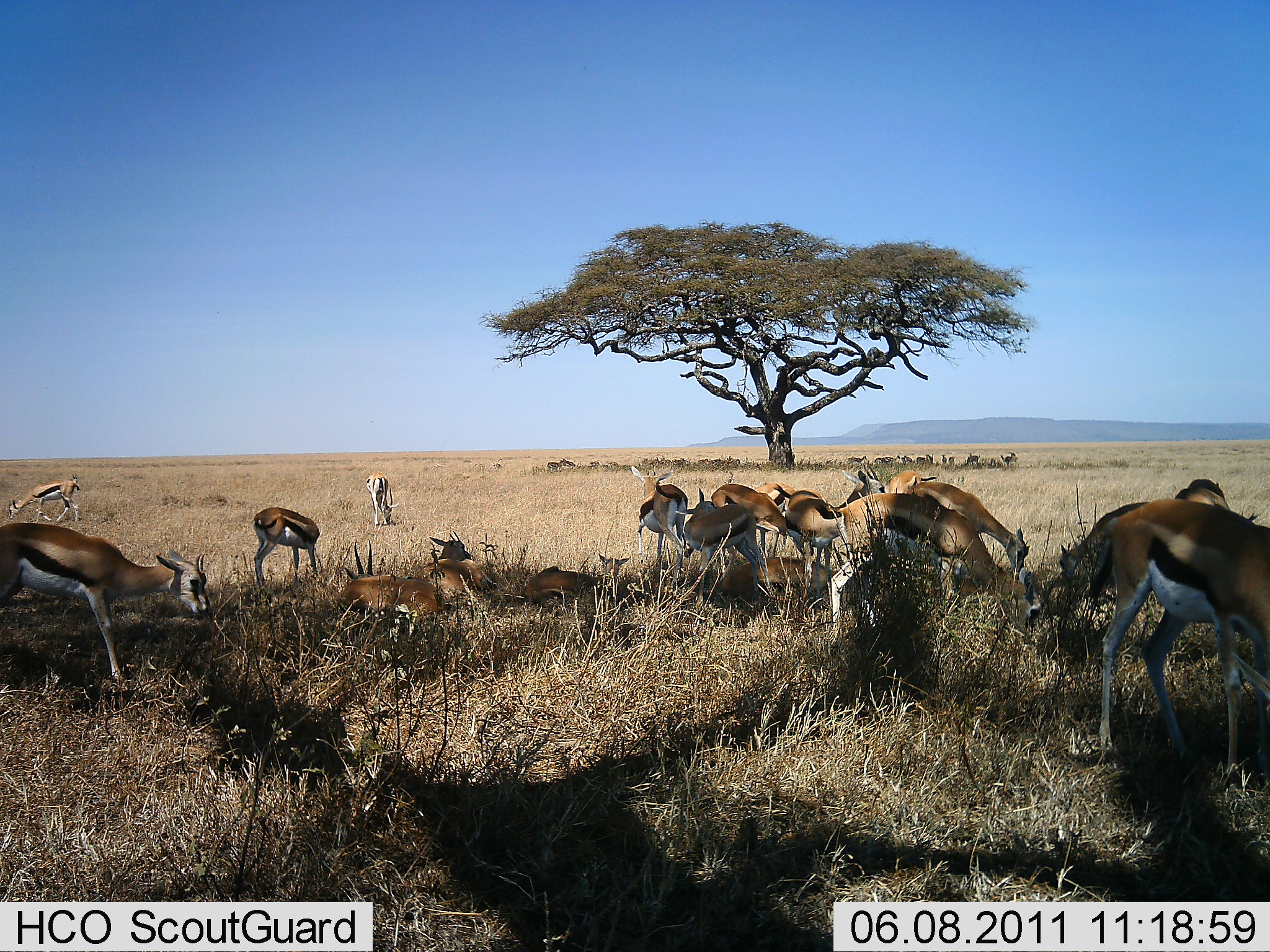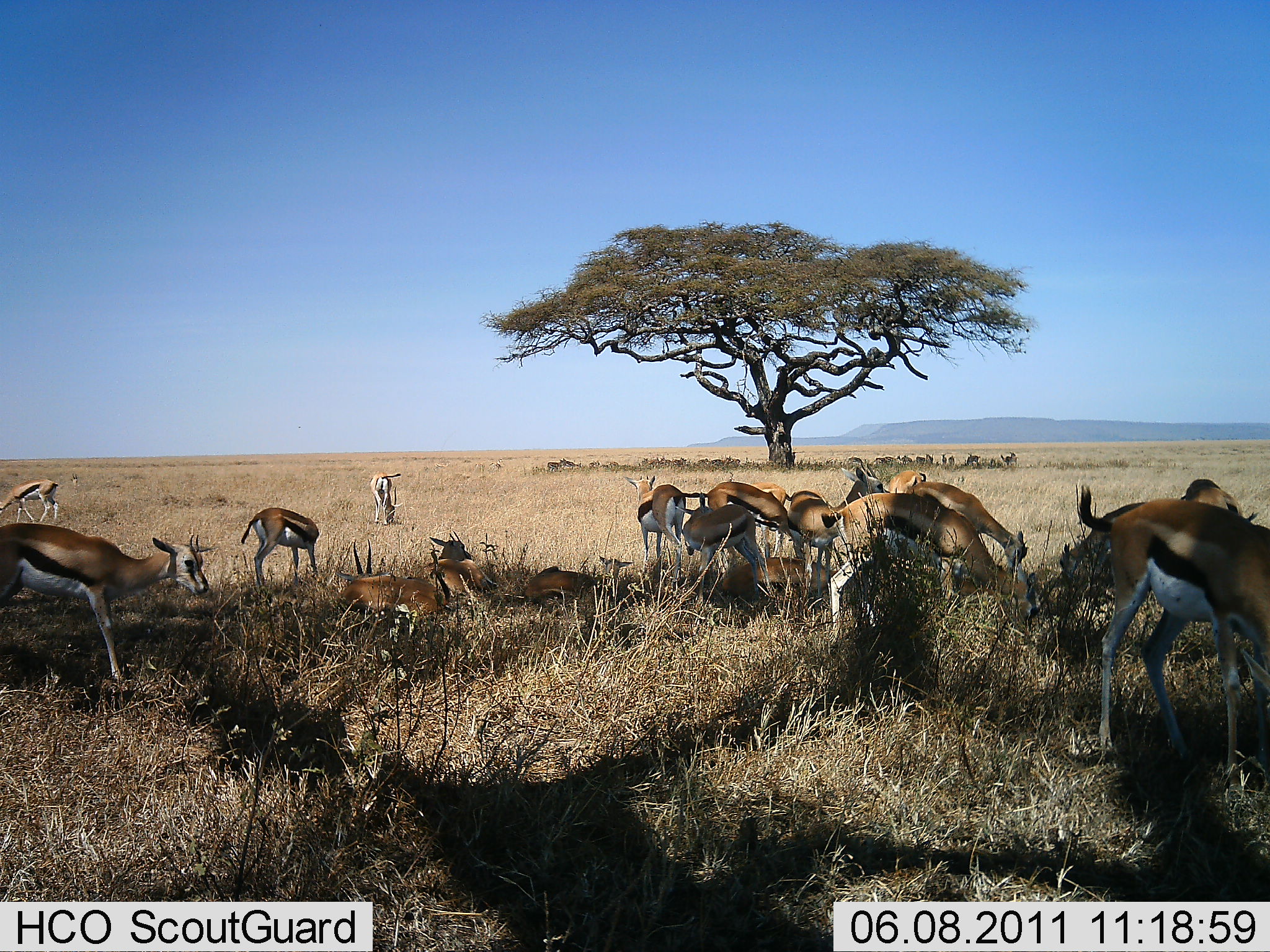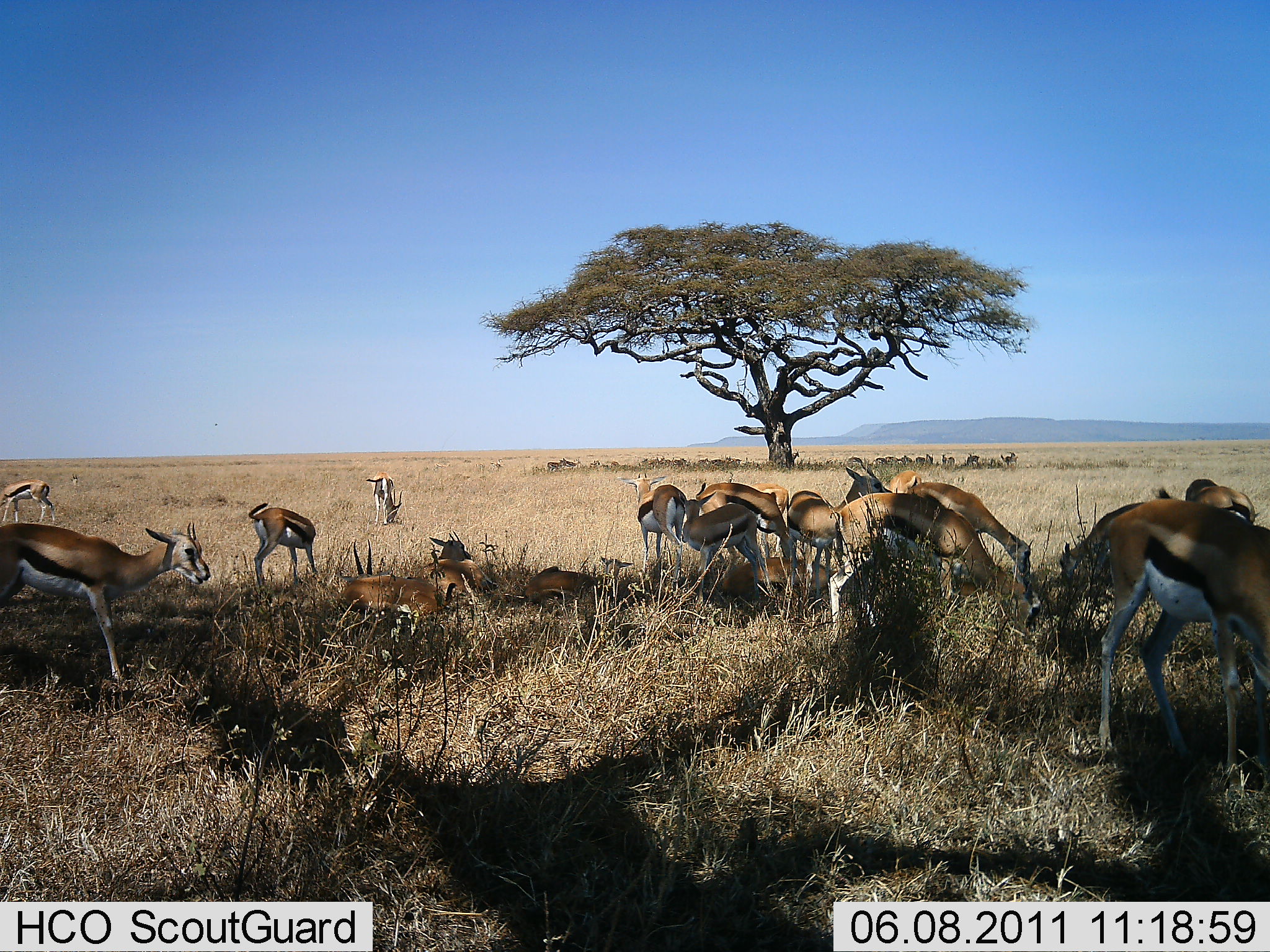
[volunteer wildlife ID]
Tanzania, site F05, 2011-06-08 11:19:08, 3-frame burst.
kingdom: Animalia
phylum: Chordata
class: Mammalia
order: Artiodactyla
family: Bovidae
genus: Eudorcas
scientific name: Eudorcas thomsonii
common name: thomson's gazelle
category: gazellethomsons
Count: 11-50.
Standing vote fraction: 64%.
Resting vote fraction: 64%.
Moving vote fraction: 9%.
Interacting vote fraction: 27%.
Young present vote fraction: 18%.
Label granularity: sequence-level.